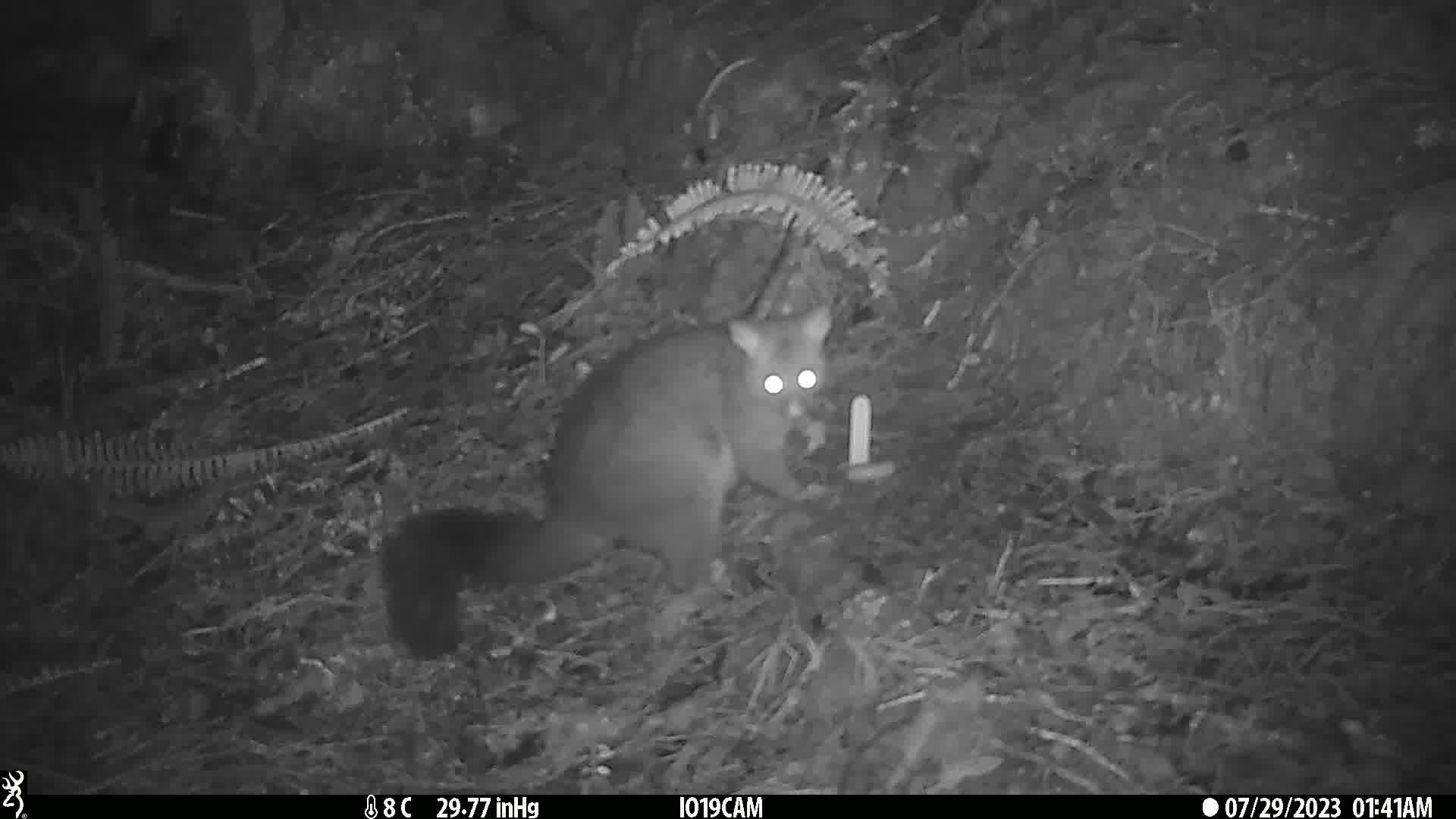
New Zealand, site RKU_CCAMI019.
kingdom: Animalia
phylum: Chordata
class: Mammalia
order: Diprotodontia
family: Phalangeridae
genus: Trichosurus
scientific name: Trichosurus vulpecula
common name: common brushtail possum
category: possum